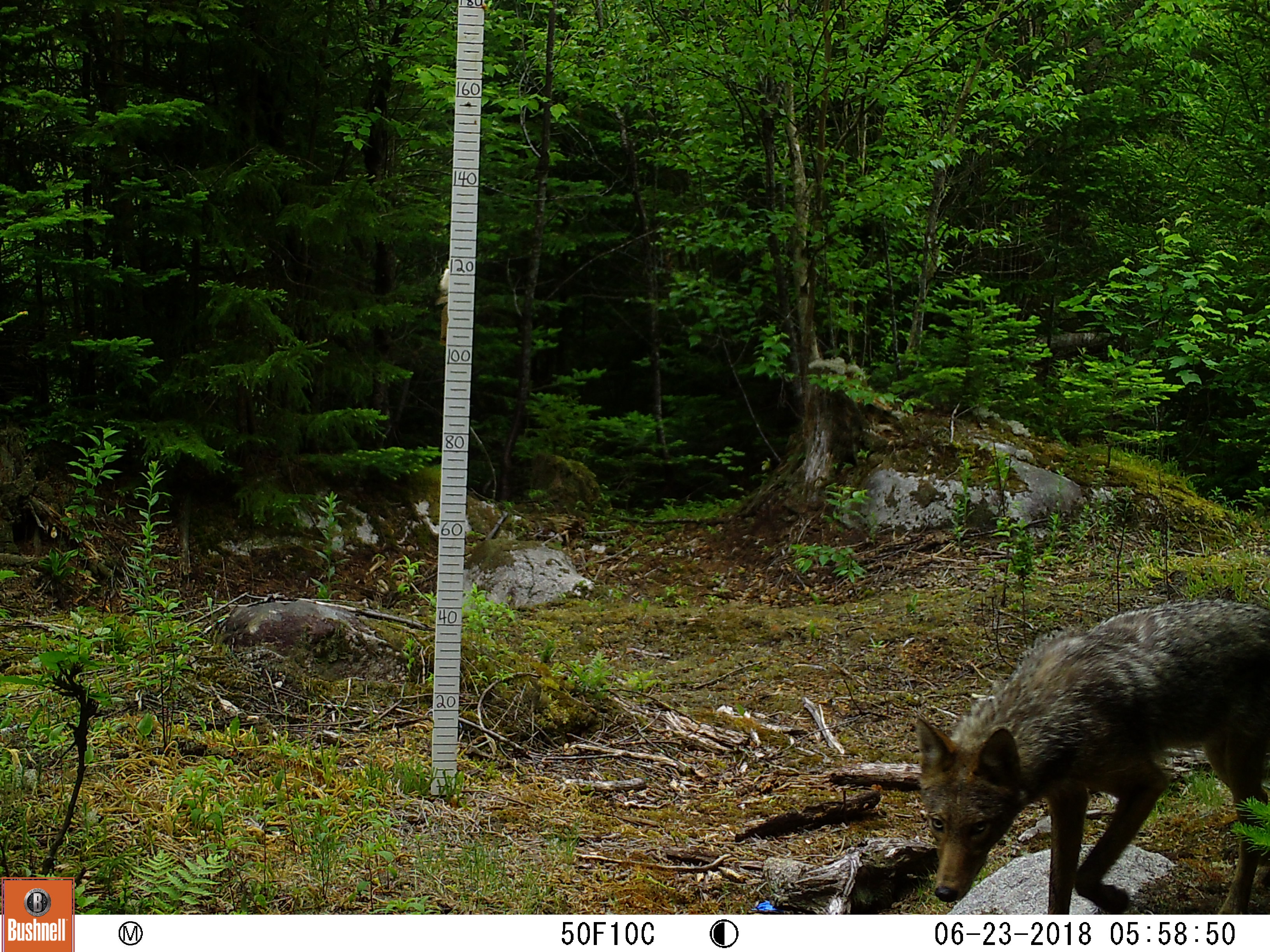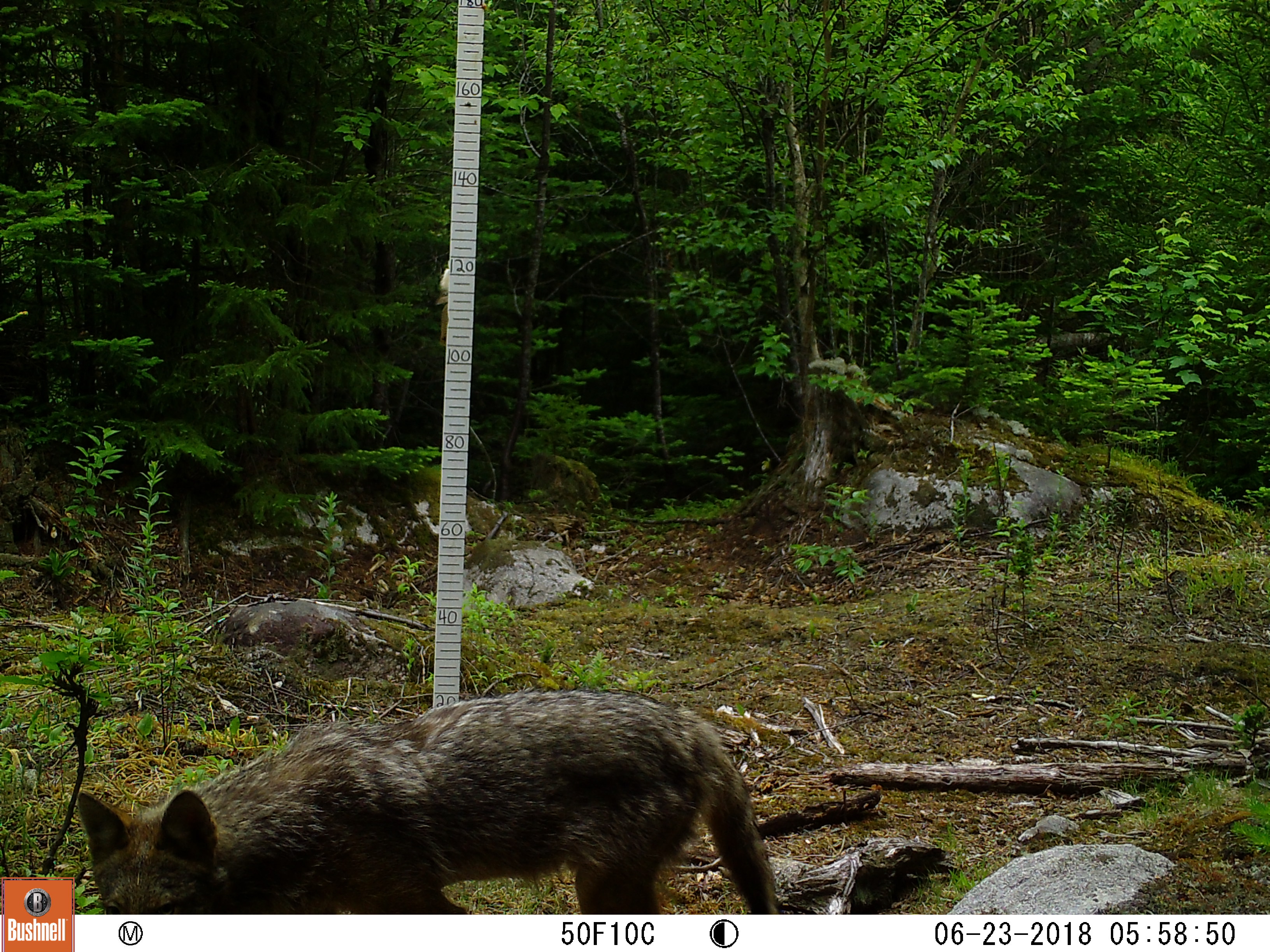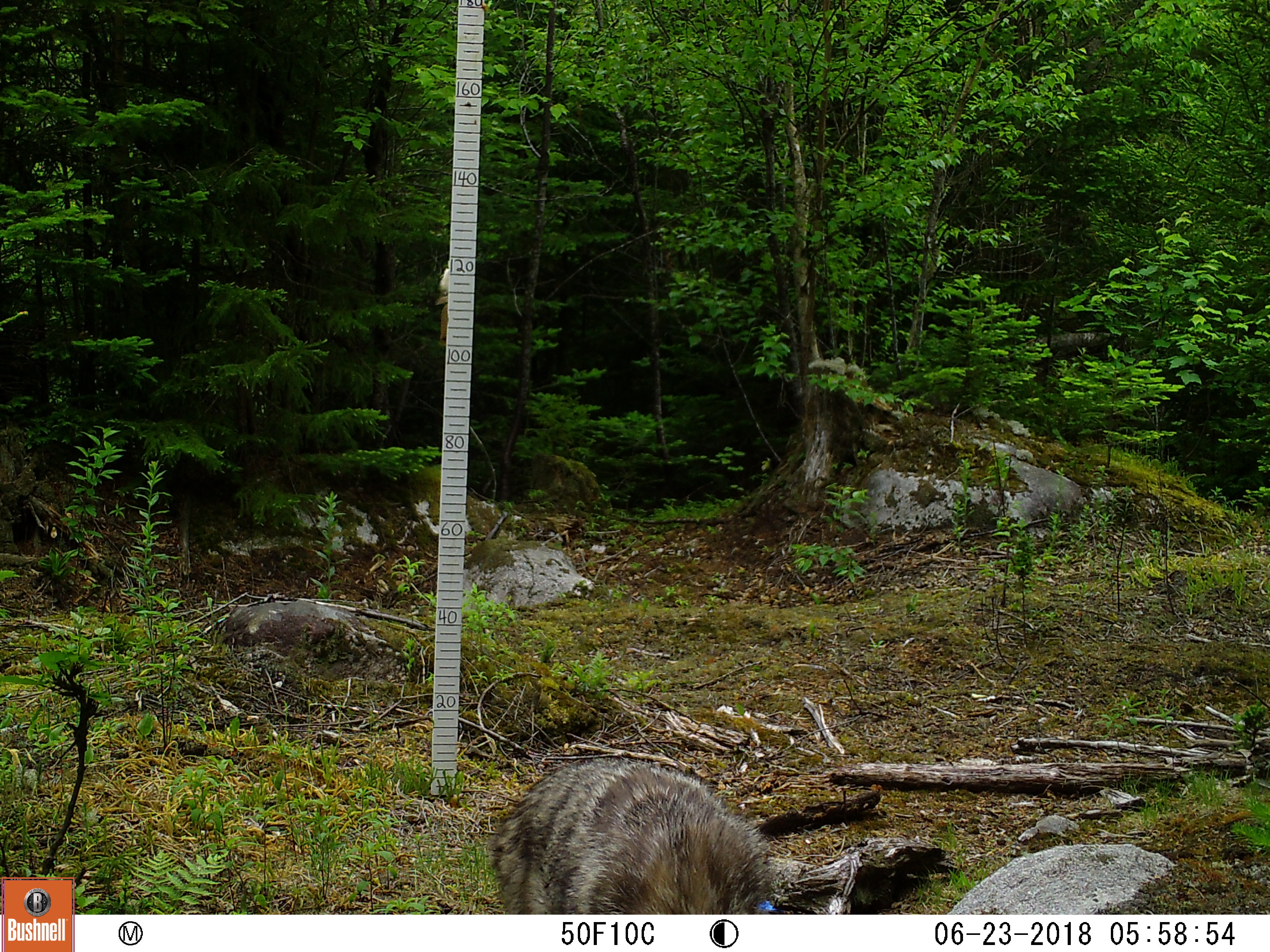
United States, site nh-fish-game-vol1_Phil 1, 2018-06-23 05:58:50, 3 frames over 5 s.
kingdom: Animalia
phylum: Chordata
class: Mammalia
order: Carnivora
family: Canidae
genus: Canis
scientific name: Canis latrans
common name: coyote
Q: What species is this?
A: Coyote (Canis latrans).